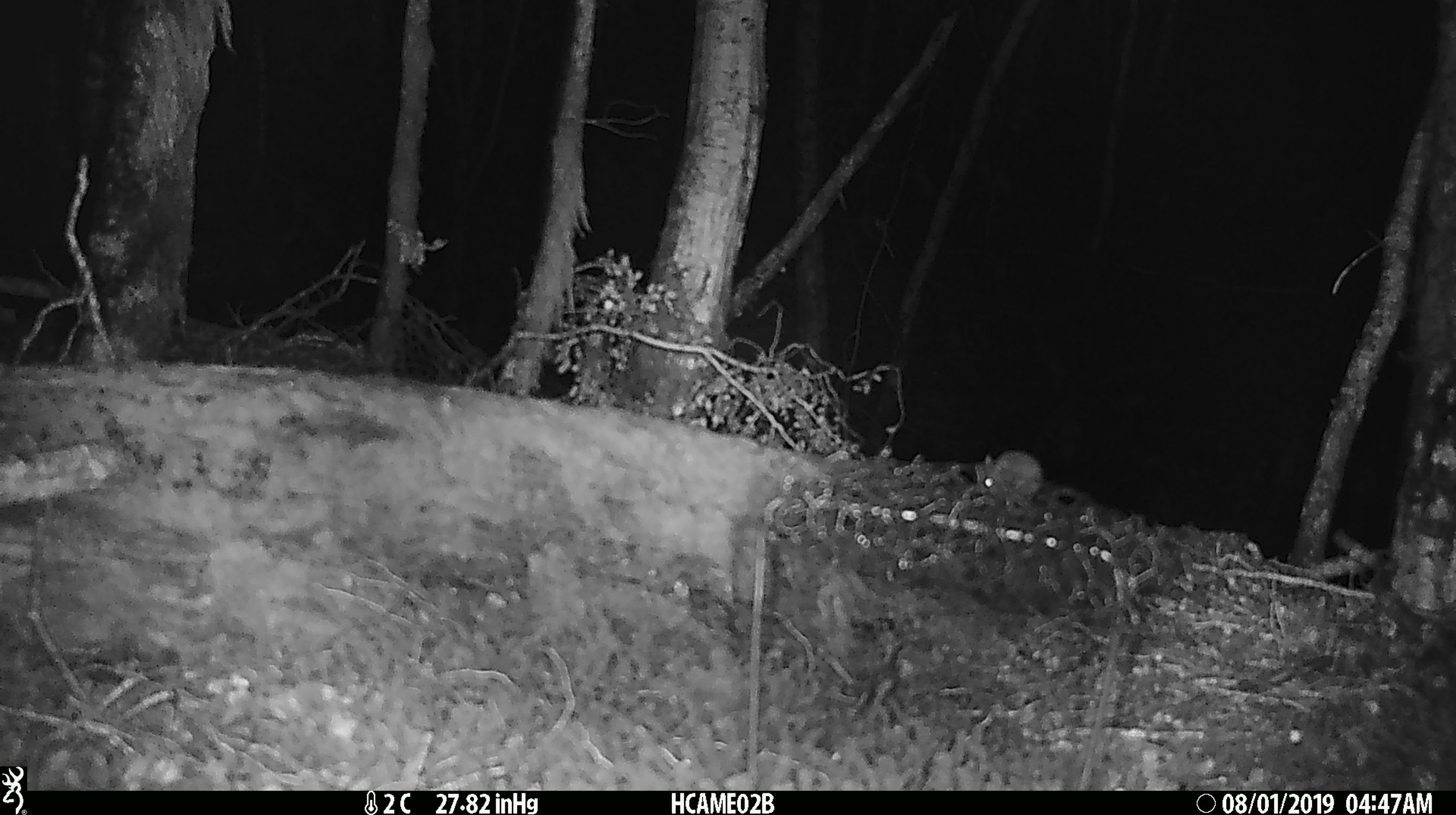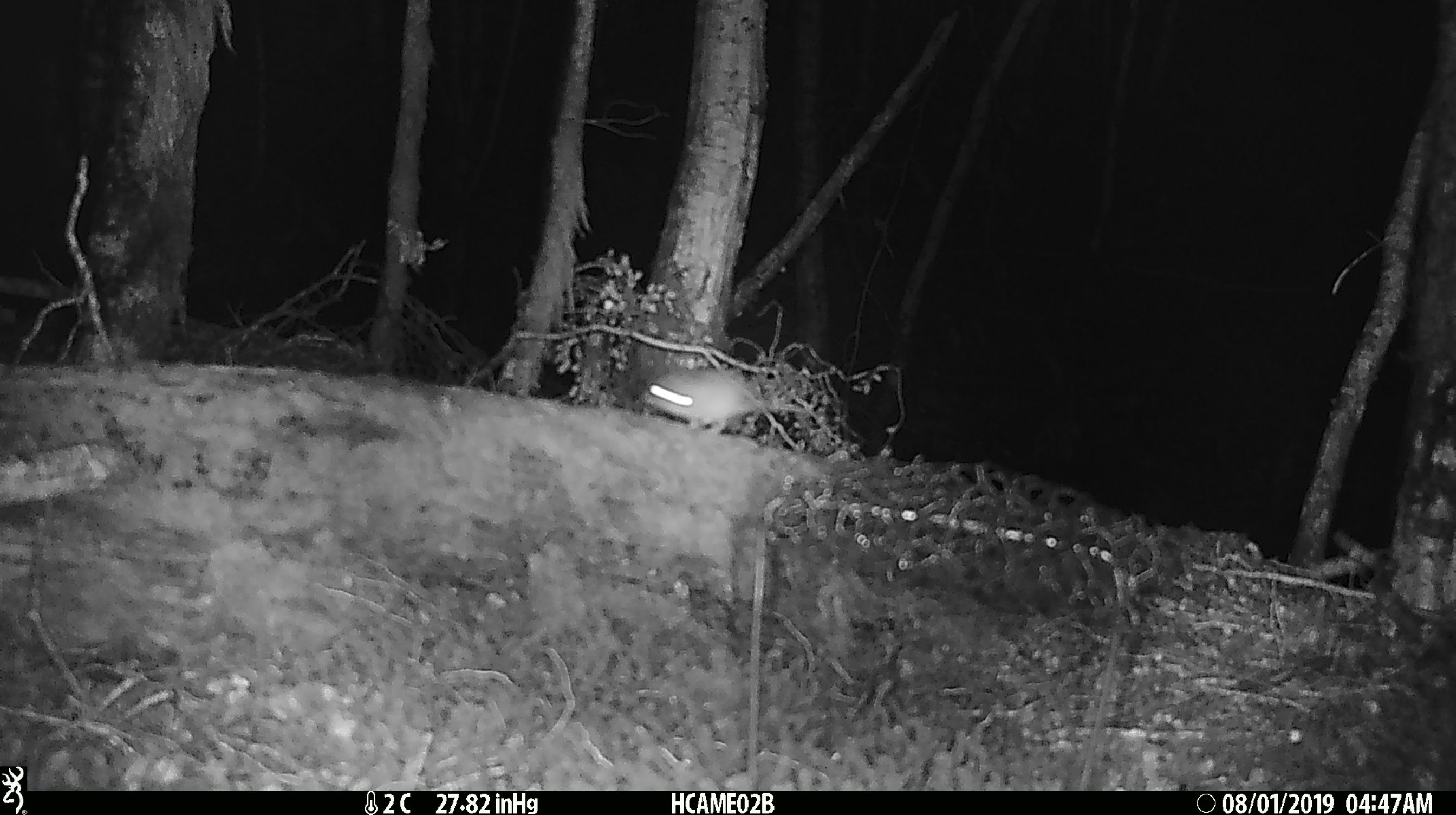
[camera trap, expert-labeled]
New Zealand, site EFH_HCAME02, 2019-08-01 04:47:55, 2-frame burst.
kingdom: Animalia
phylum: Chordata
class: Mammalia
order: Rodentia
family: Muridae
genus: Mus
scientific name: Mus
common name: mouse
Mouse (Mus).